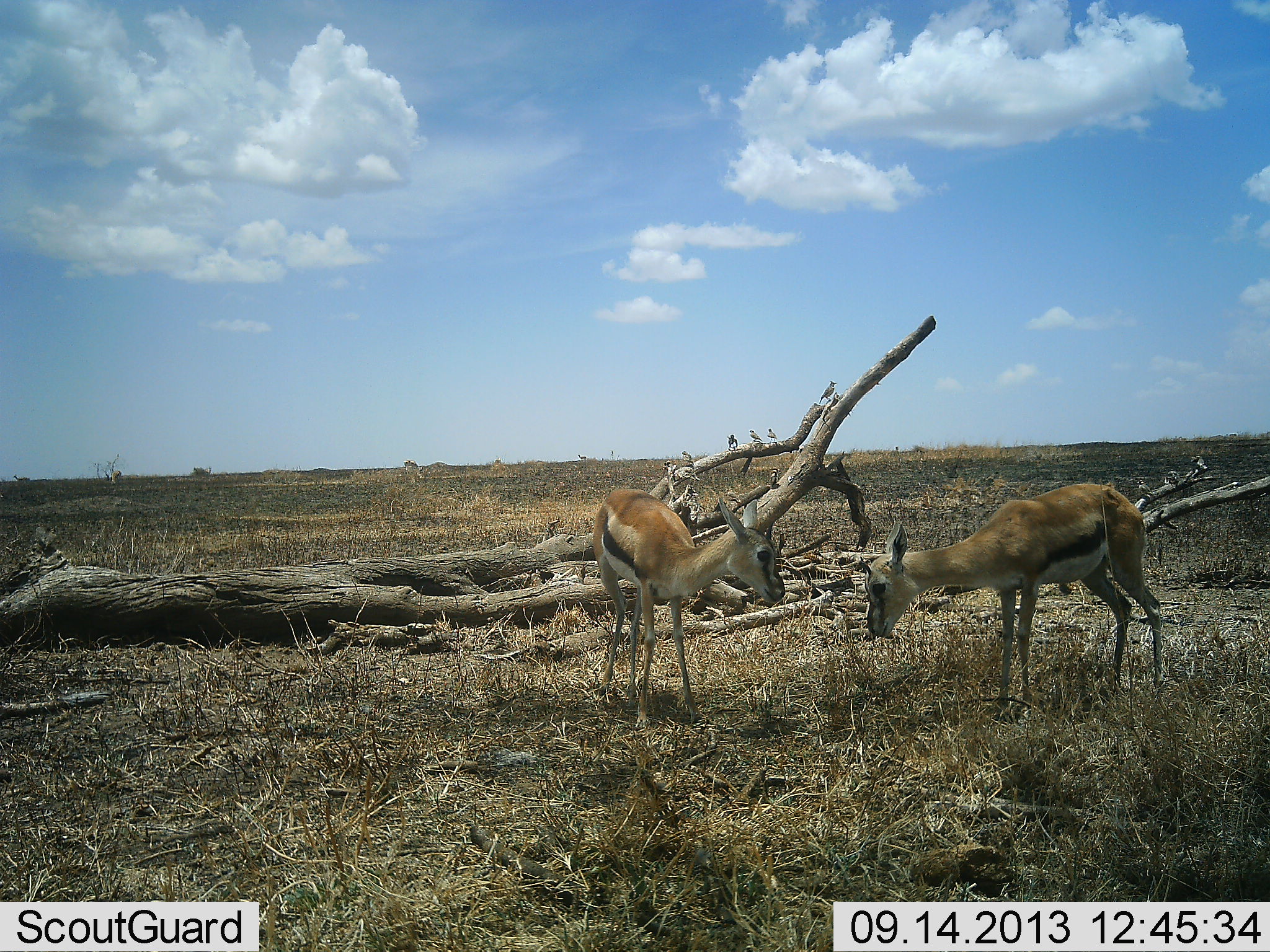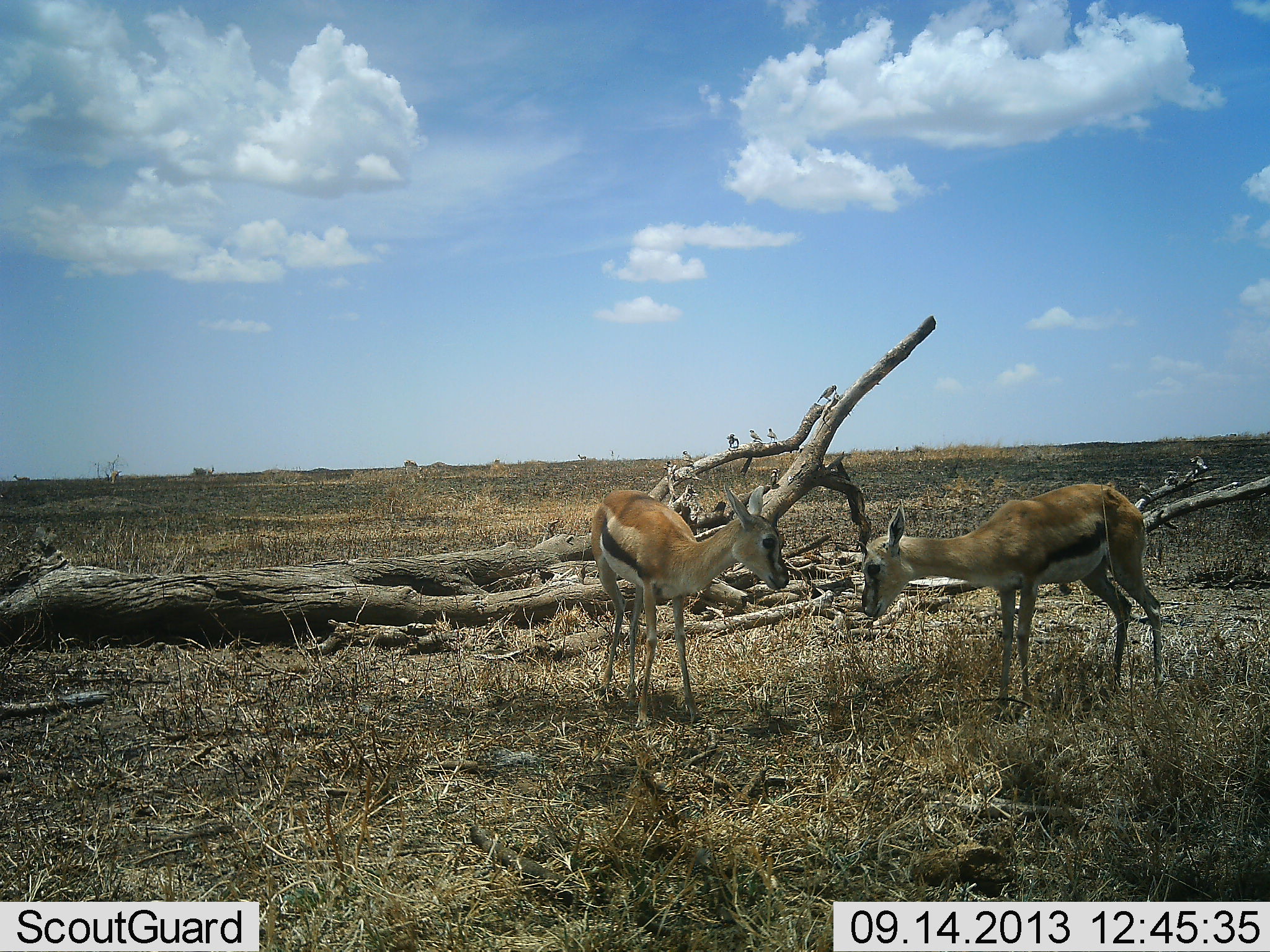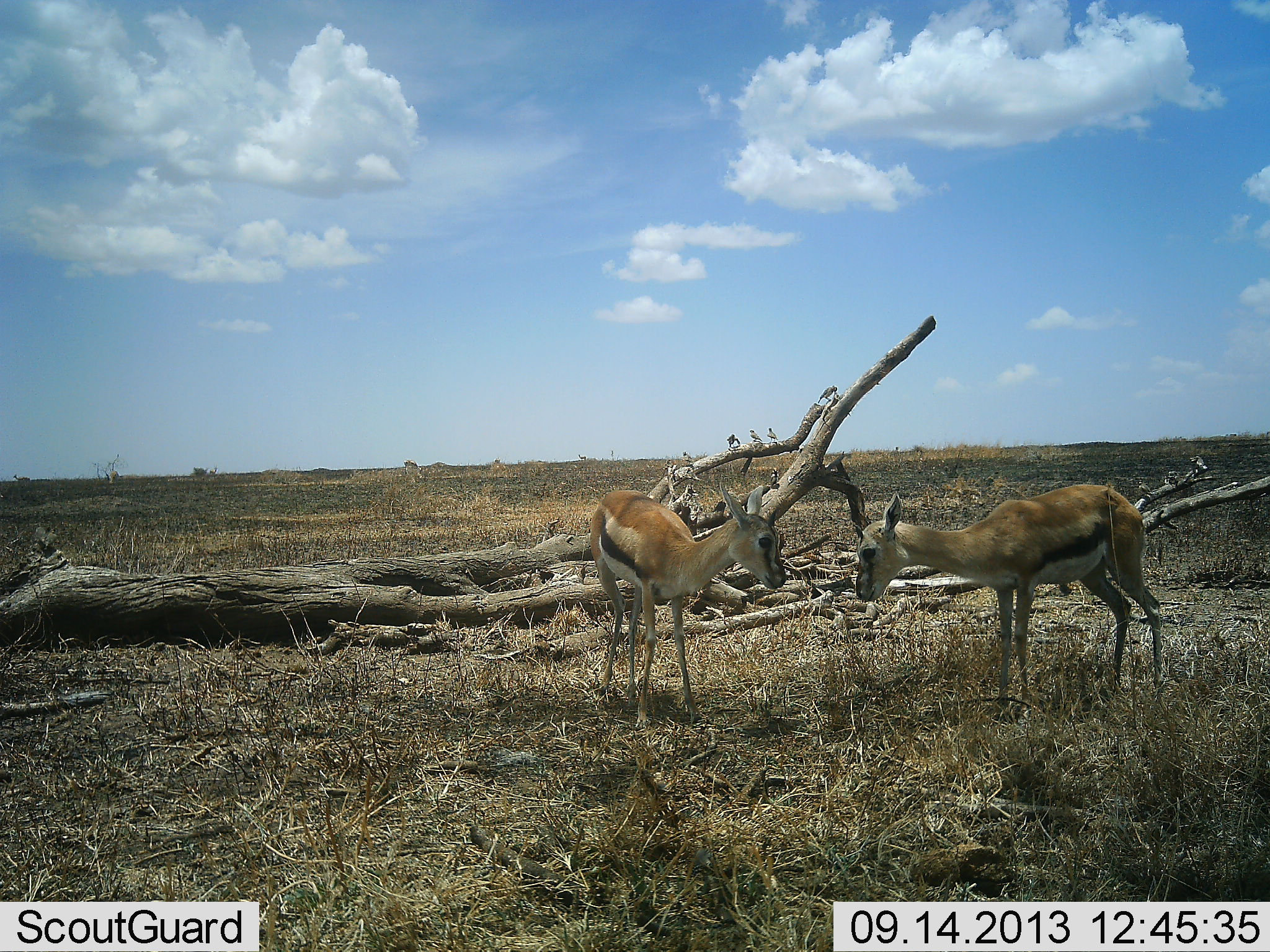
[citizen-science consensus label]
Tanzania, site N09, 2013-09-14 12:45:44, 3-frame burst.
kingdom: Animalia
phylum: Chordata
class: Mammalia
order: Artiodactyla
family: Bovidae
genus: Eudorcas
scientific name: Eudorcas thomsonii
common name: thomson's gazelle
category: gazellethomsons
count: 2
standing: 83%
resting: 8%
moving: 0%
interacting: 42%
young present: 8%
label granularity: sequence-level